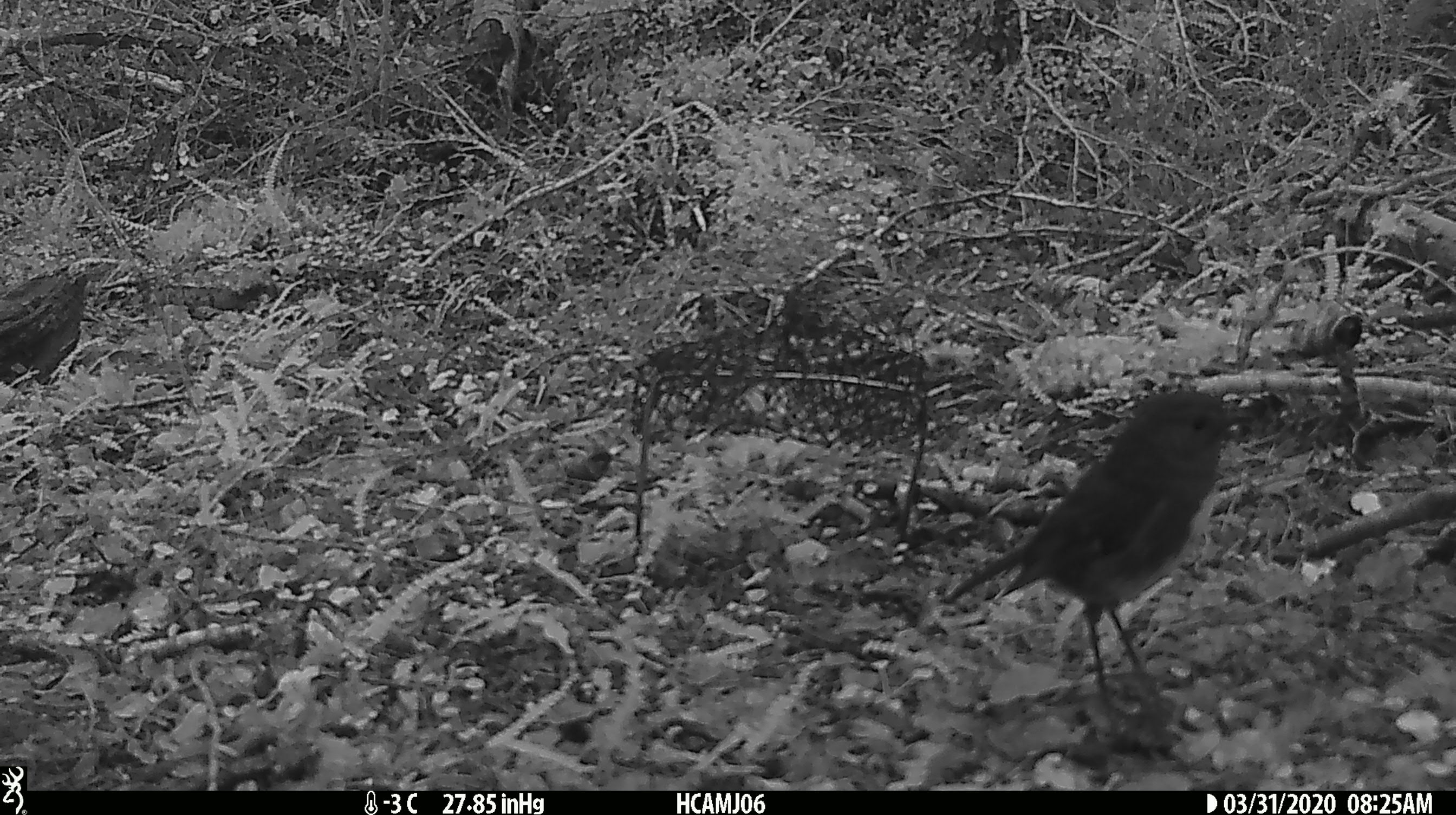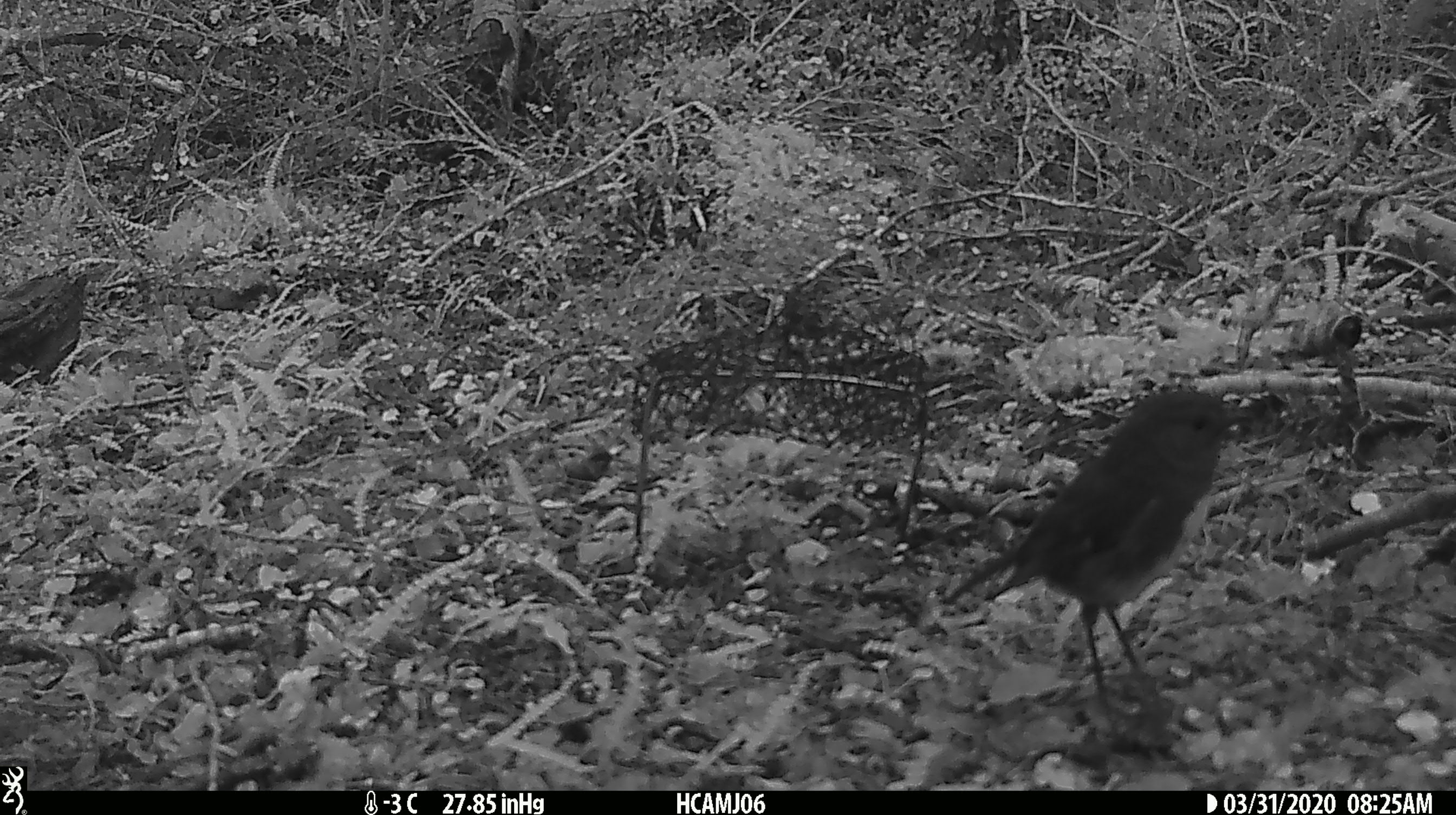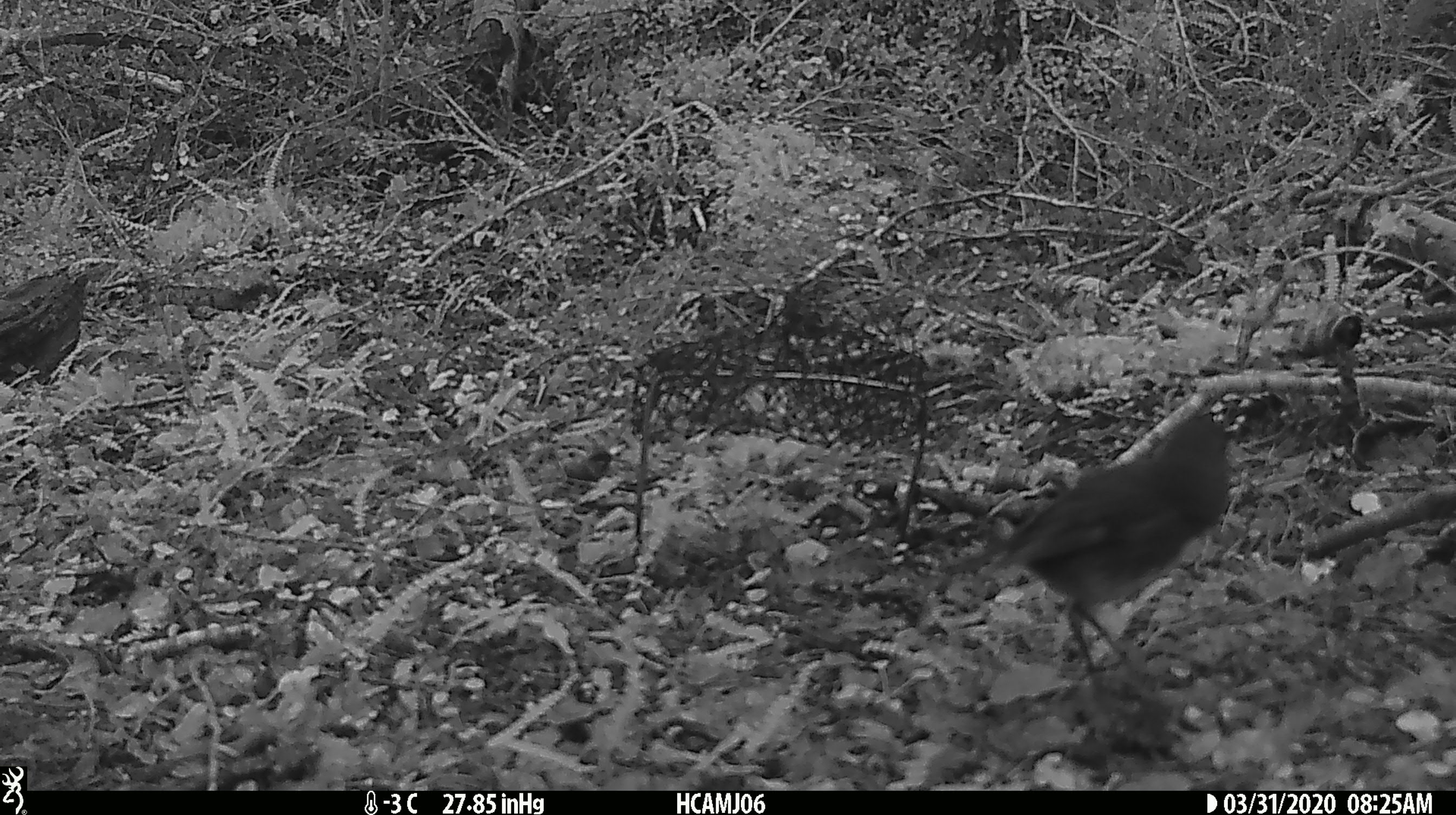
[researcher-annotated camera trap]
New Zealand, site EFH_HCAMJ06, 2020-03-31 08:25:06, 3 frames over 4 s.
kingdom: Animalia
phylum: Chordata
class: Aves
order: Passeriformes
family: Petroicidae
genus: Petroica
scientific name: Petroica australis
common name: new zealand robin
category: robin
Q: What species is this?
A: Robin (new zealand robin) (Petroica australis).